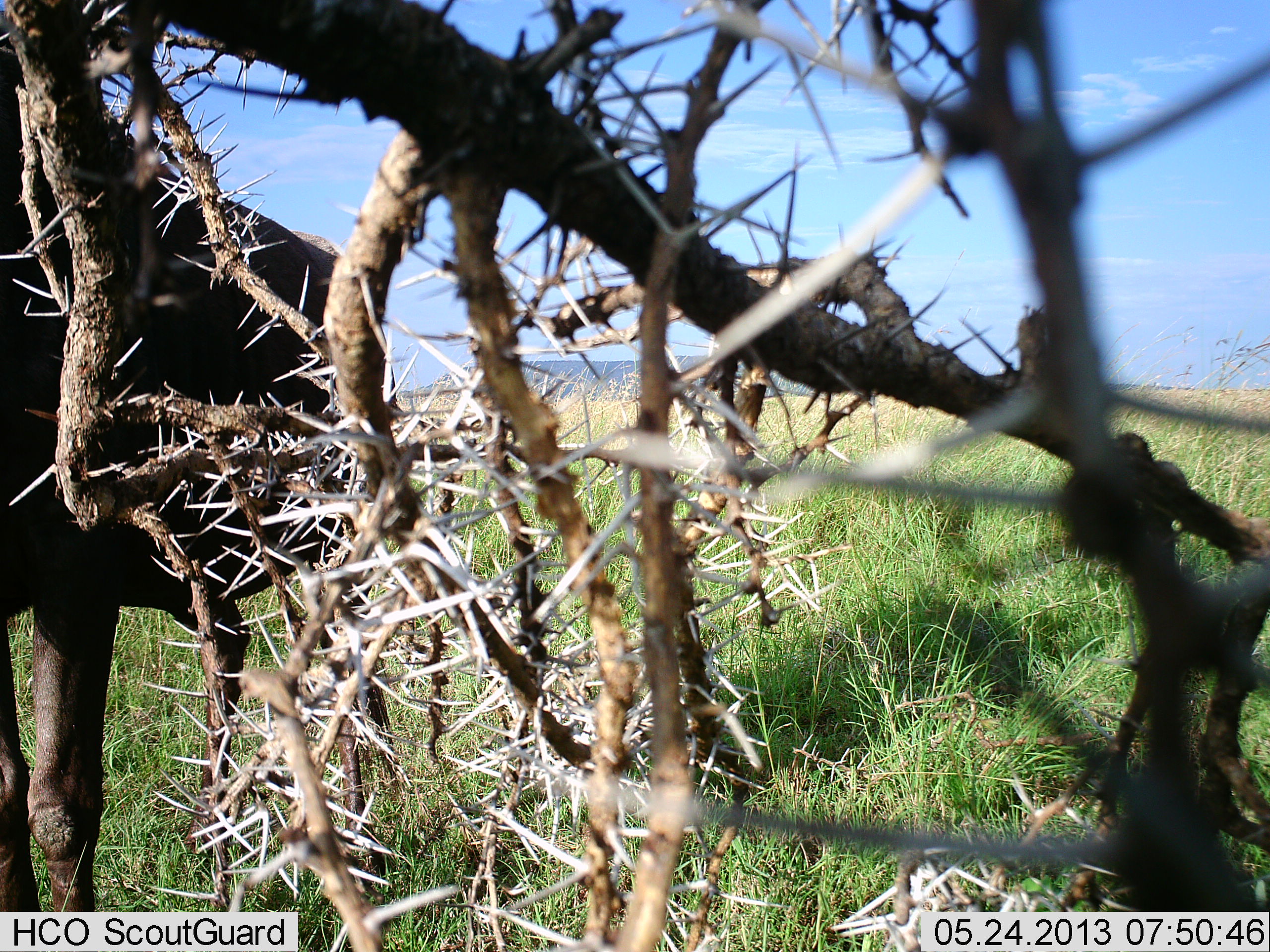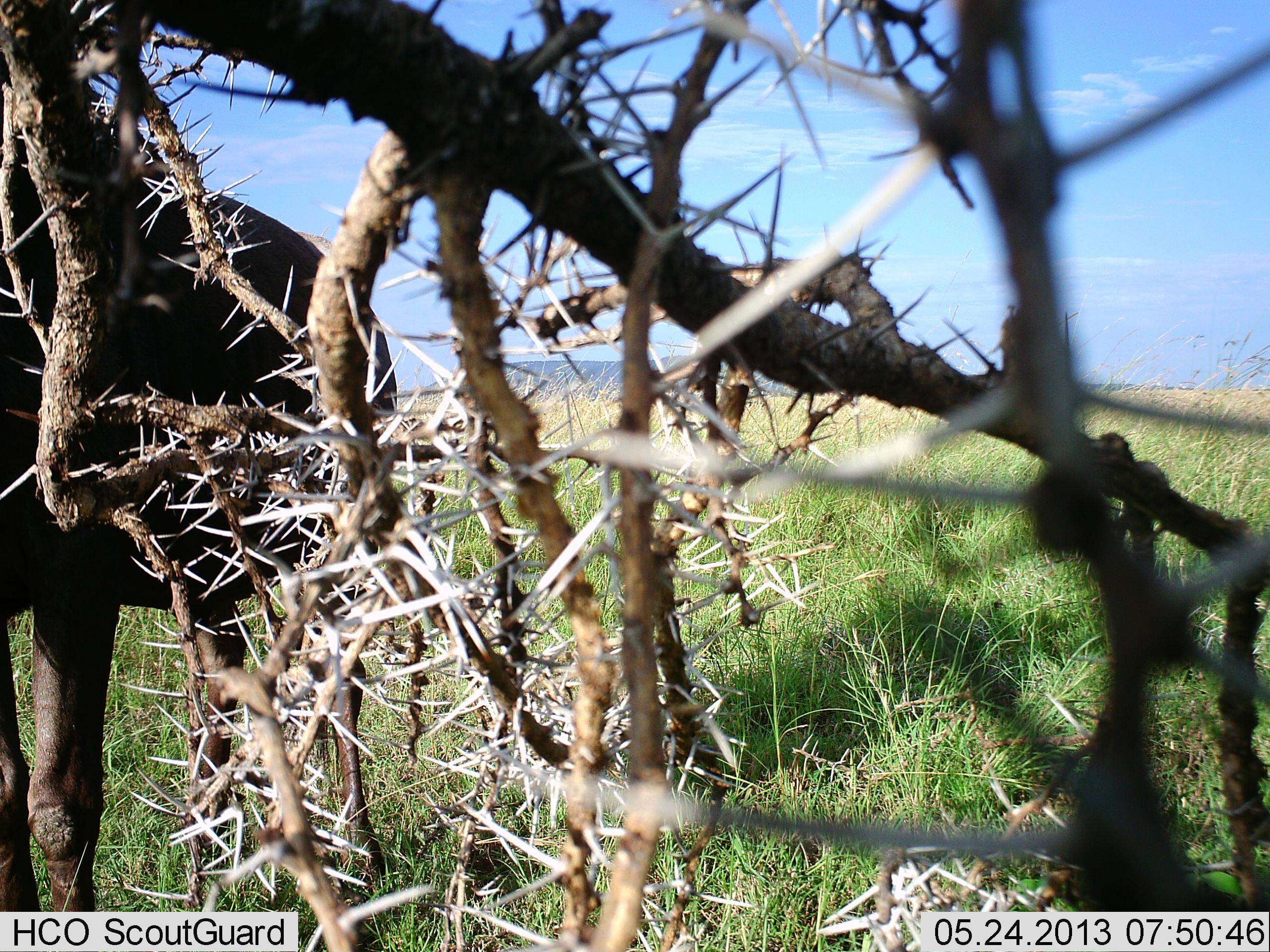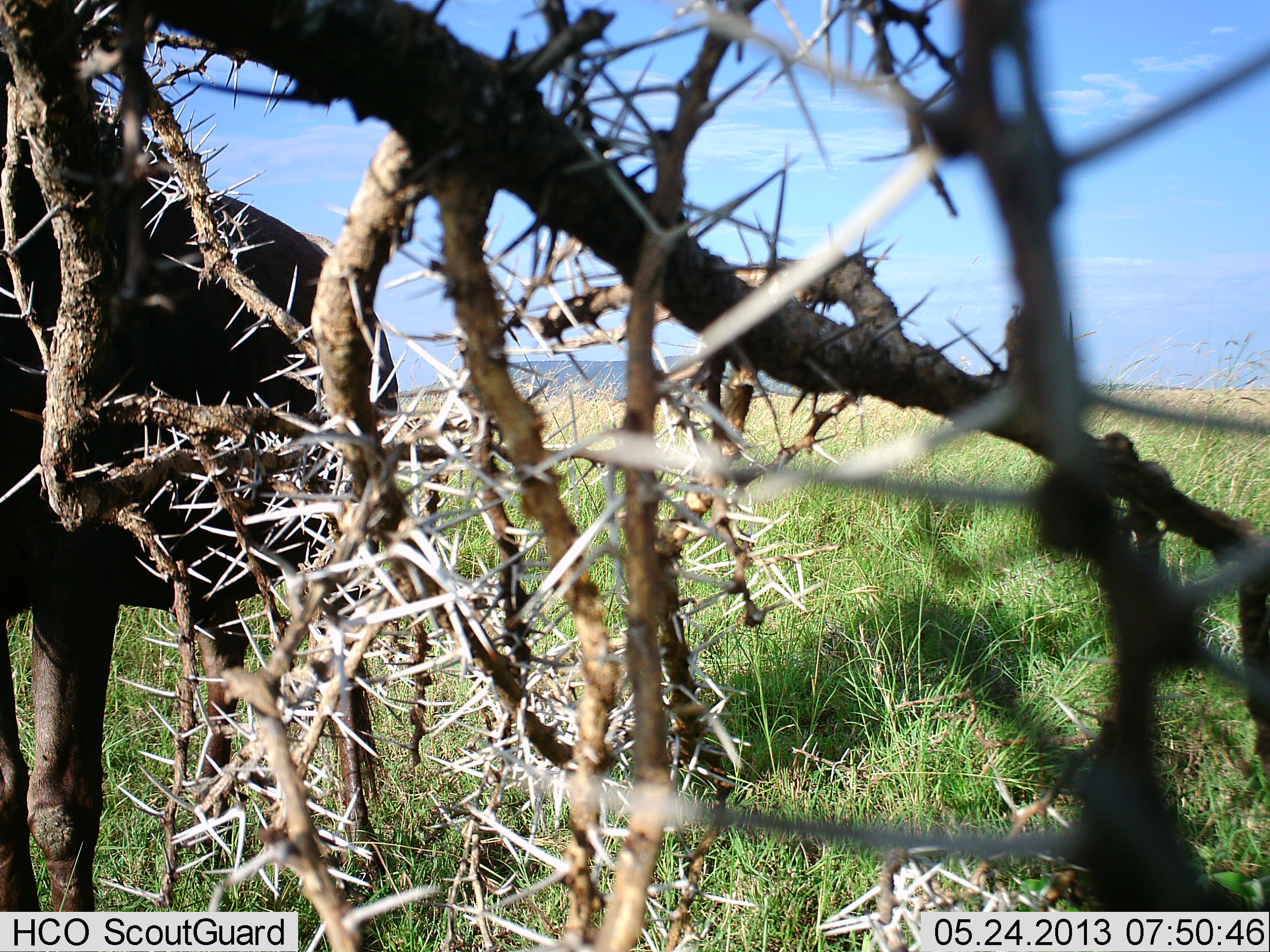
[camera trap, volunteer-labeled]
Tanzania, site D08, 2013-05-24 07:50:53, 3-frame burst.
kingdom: Animalia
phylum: Chordata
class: Mammalia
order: Artiodactyla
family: Bovidae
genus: Connochaetes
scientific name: Connochaetes taurinus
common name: blue wildebeest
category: wildebeest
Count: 1.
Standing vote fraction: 100%.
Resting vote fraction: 7%.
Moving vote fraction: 0%.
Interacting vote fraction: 0%.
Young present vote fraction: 0%.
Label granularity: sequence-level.